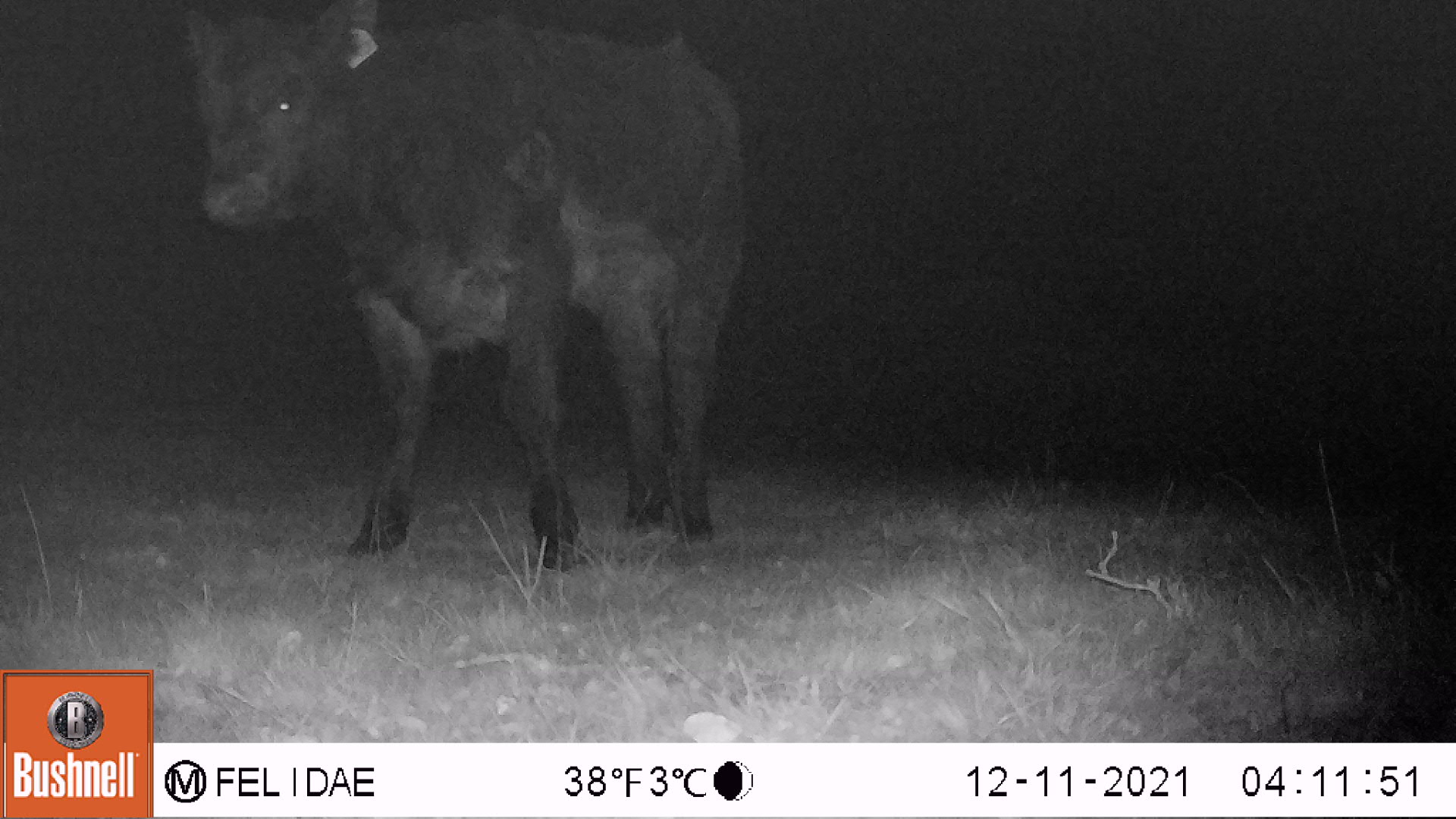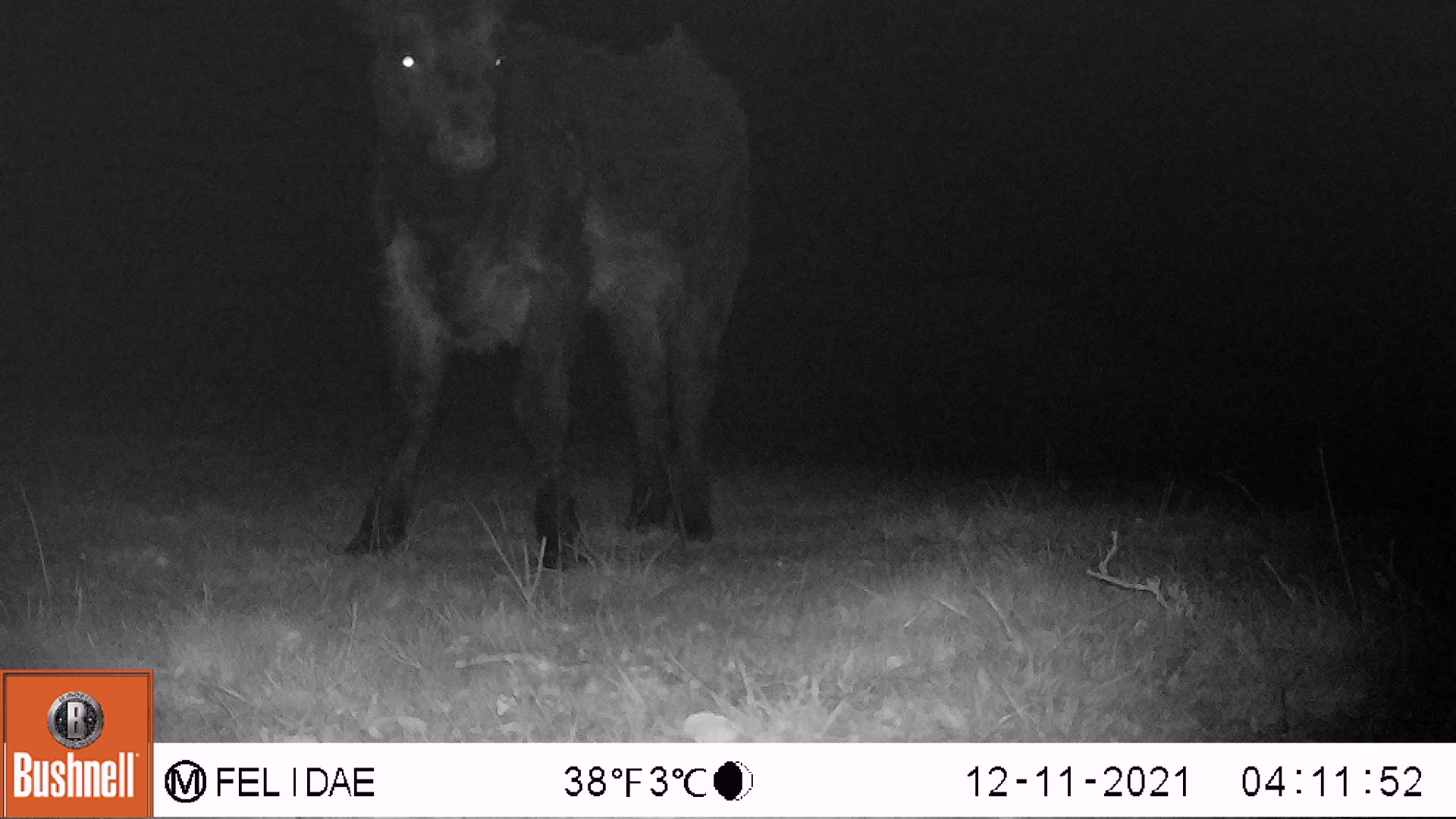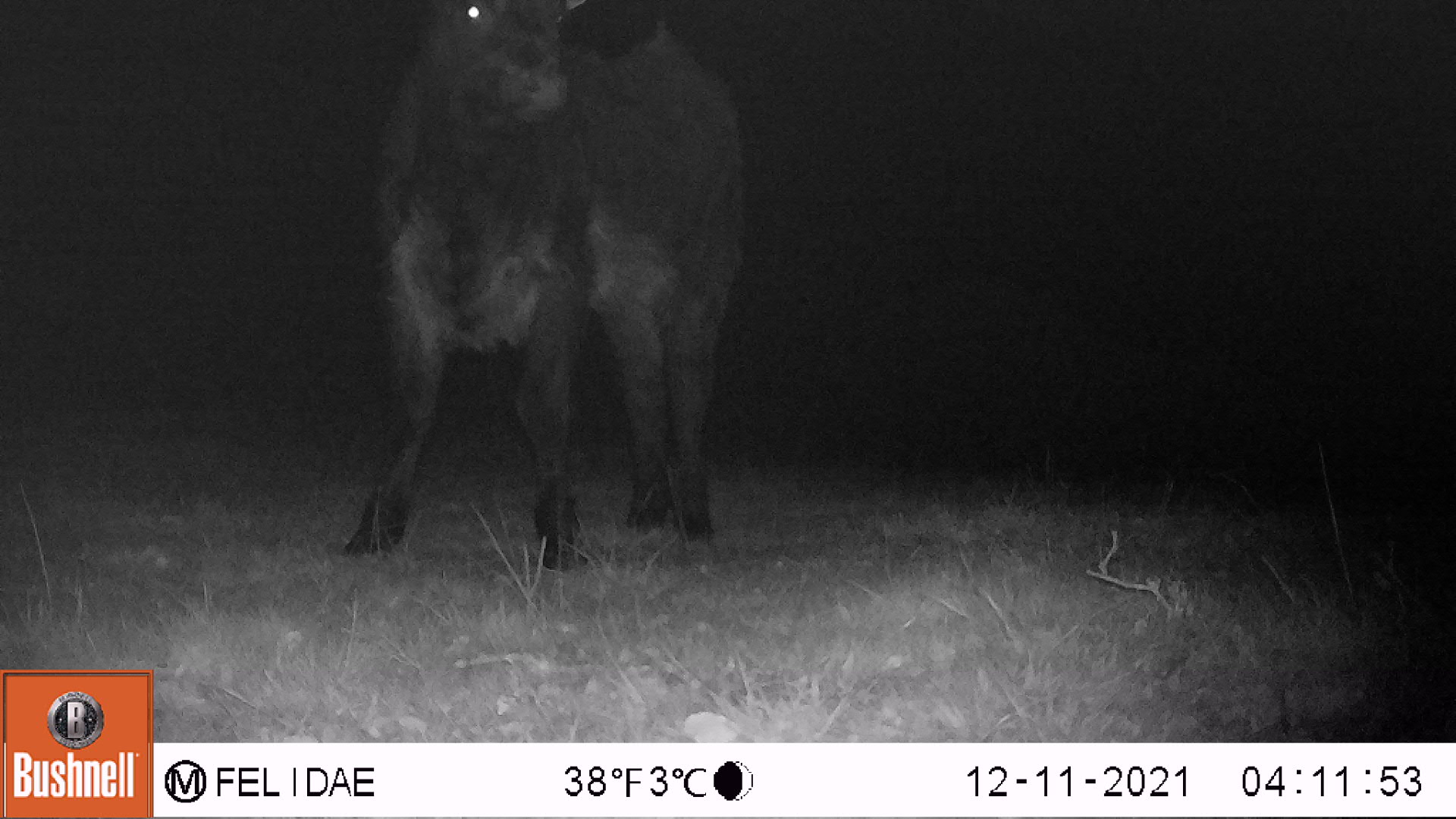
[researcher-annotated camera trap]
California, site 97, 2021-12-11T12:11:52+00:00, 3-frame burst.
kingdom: Animalia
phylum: Chordata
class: Mammalia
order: Artiodactyla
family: Bovidae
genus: Bos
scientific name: Bos taurus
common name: domestic cattle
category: cattle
Cattle (domestic cattle) (Bos taurus).